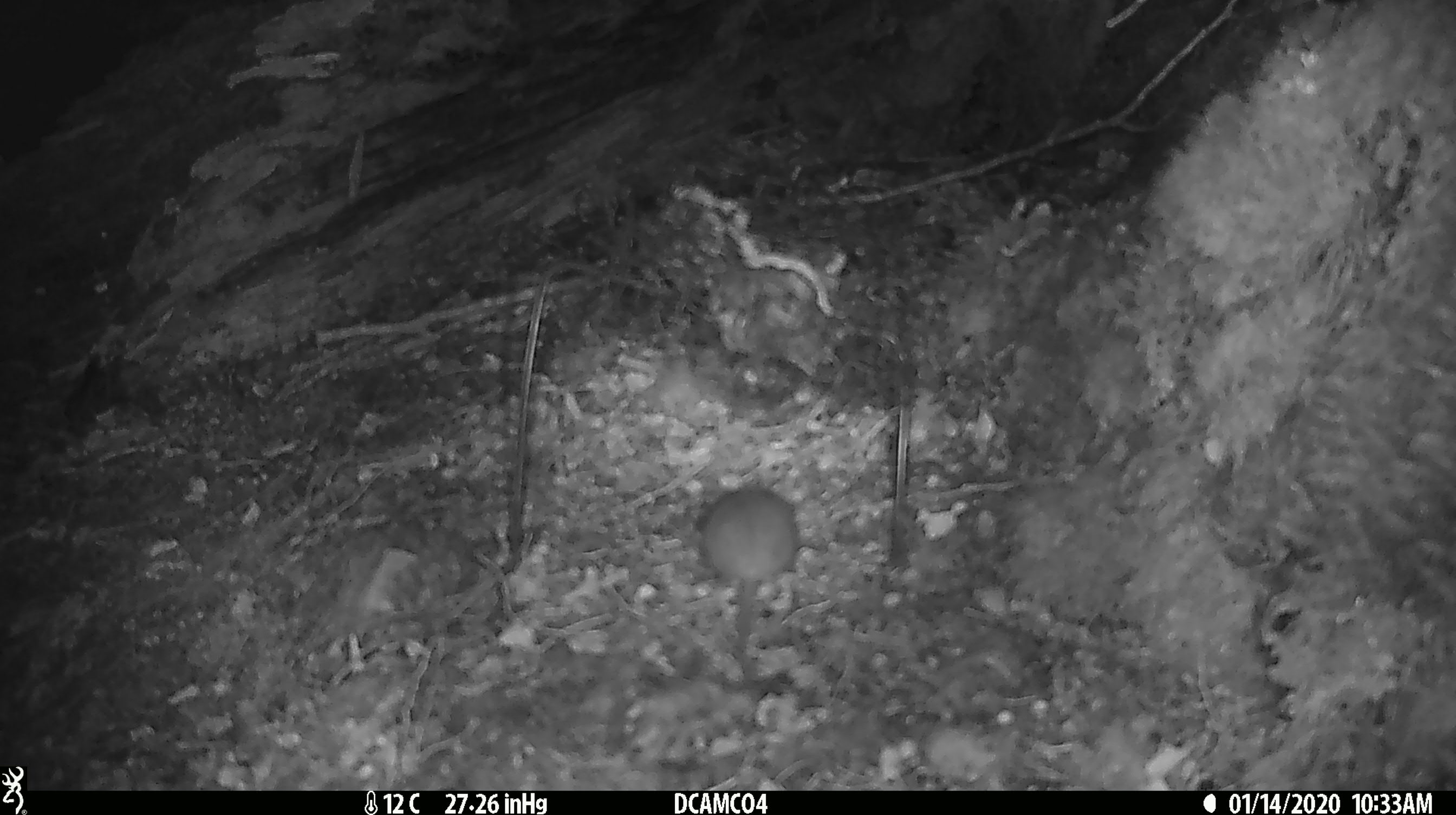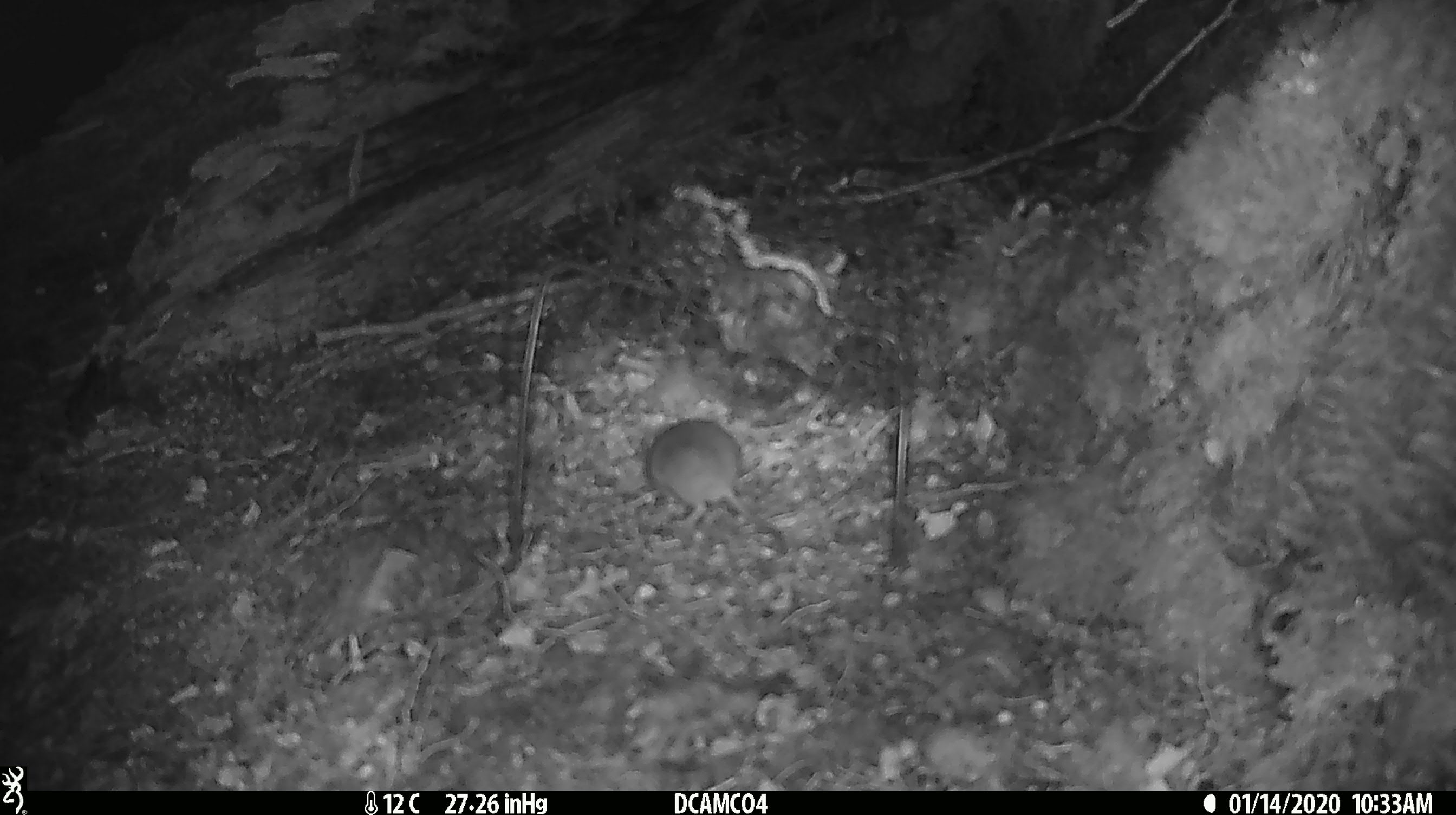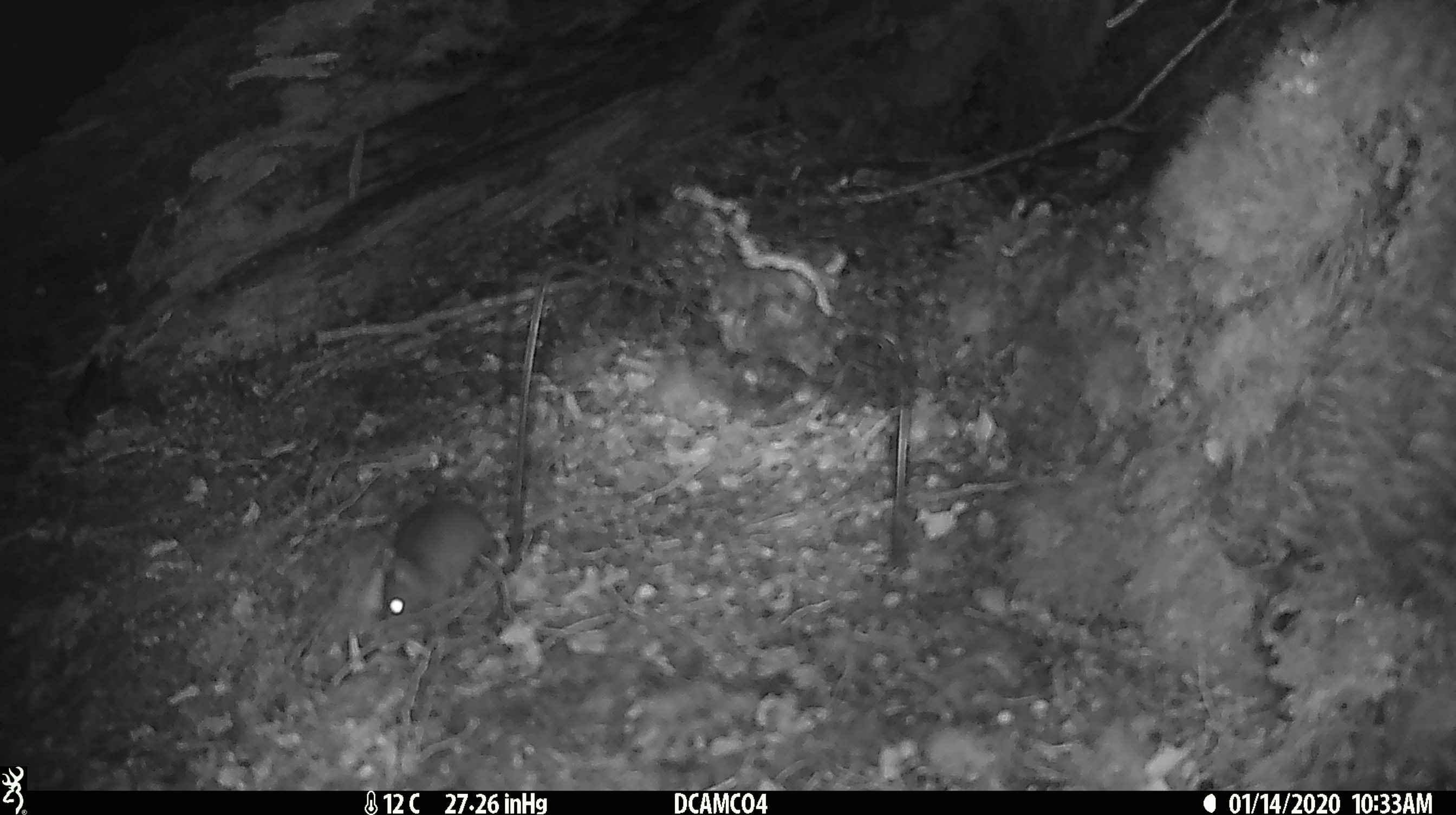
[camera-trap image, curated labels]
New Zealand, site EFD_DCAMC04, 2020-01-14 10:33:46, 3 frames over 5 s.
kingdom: Animalia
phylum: Chordata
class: Mammalia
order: Rodentia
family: Muridae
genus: Mus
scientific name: Mus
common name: mouse